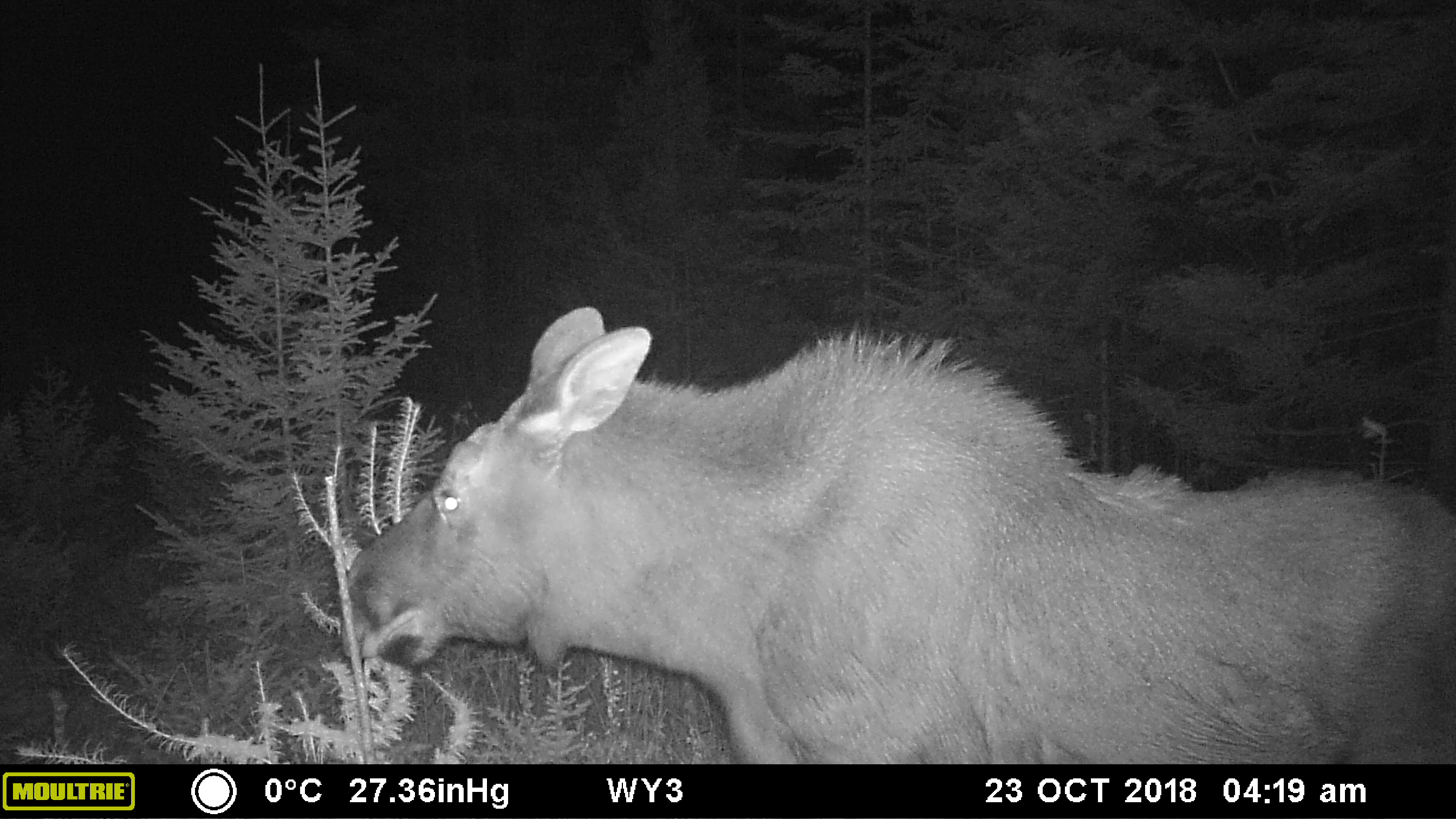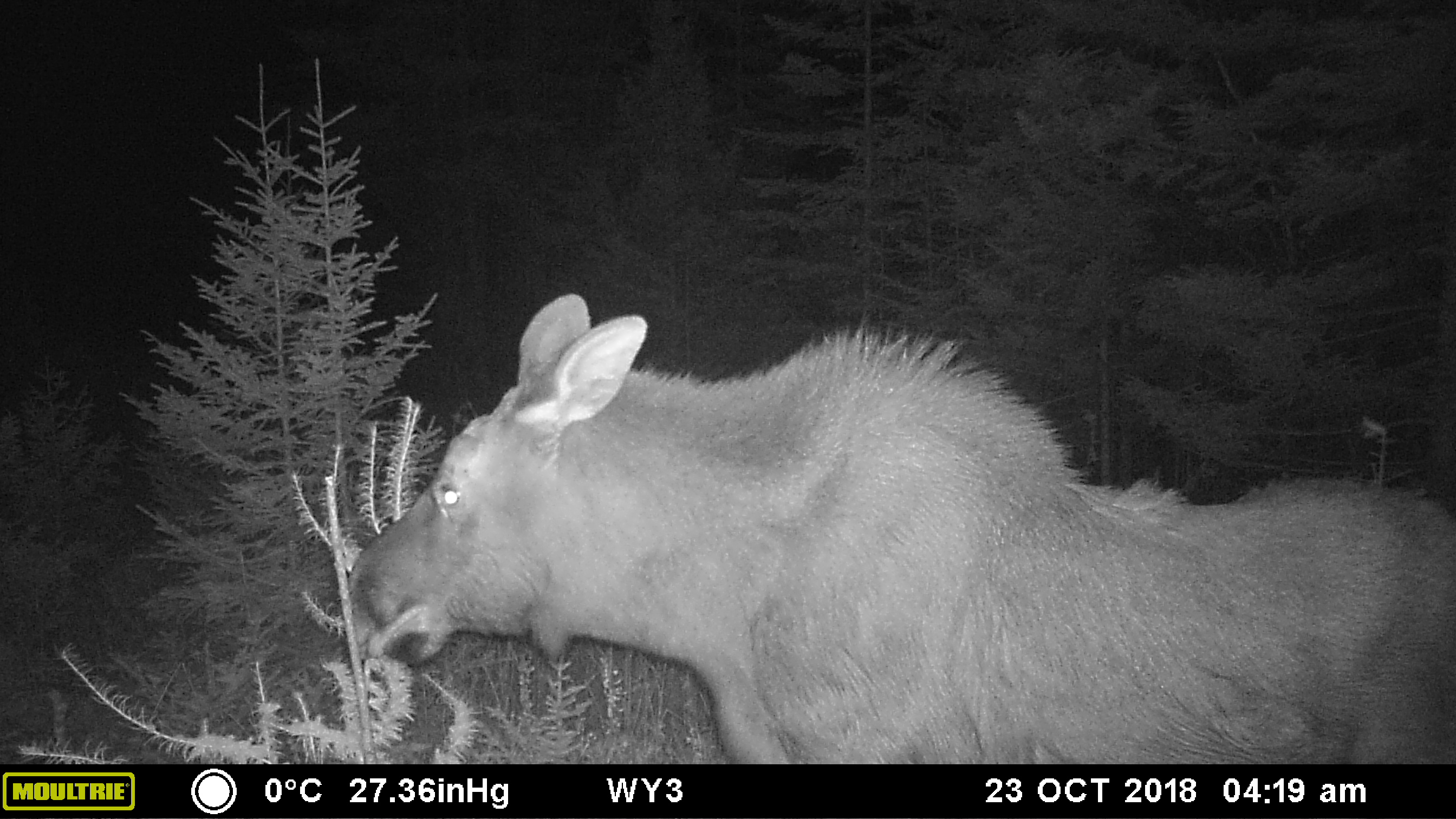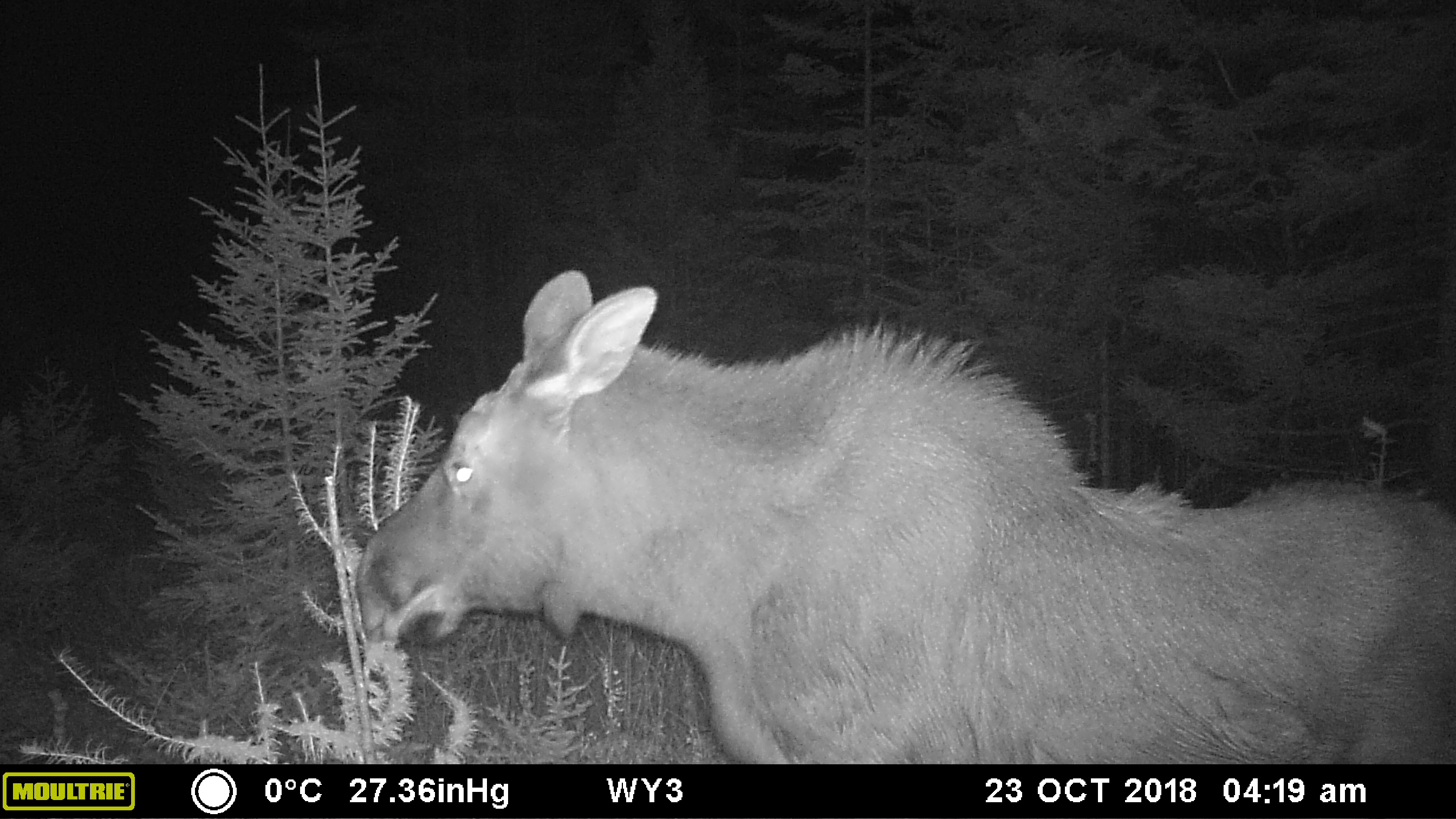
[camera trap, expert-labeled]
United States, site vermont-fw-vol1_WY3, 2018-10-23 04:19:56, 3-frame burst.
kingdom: Animalia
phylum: Chordata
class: Mammalia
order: Artiodactyla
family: Cervidae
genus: Alces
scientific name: Alces alces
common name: moose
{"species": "moose (Alces alces)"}